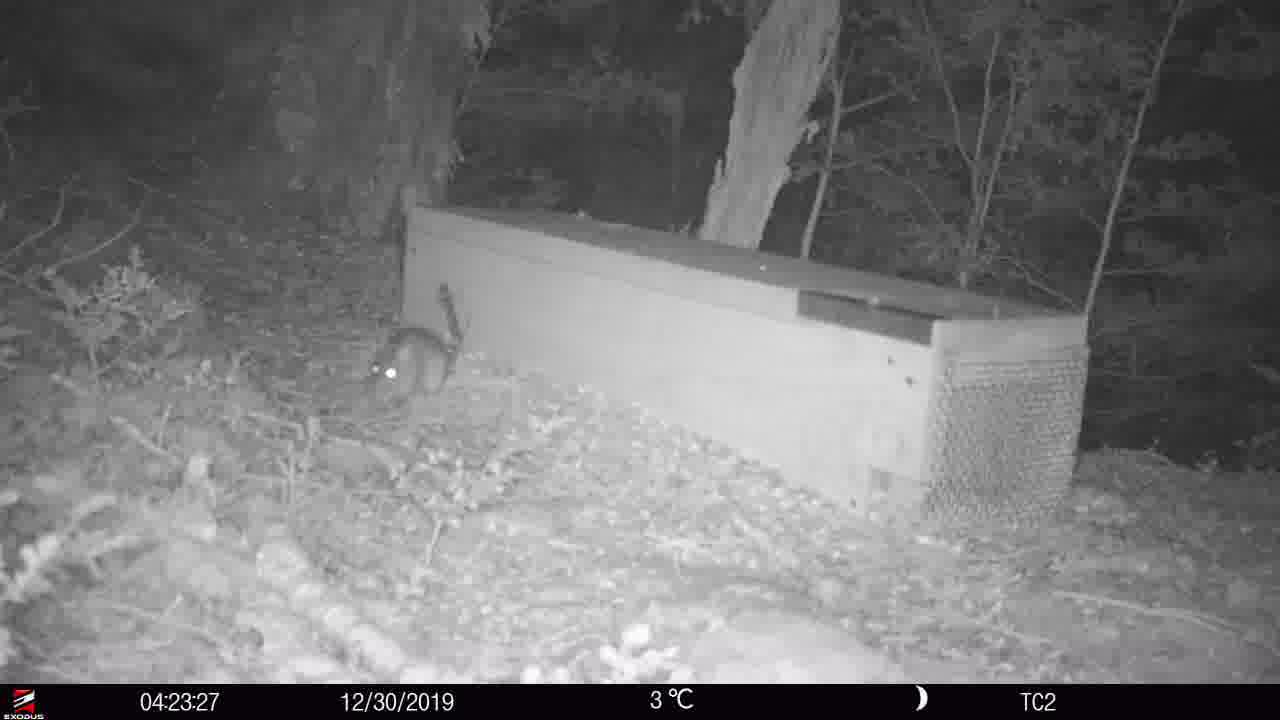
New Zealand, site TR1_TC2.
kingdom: Animalia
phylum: Chordata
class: Mammalia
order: Rodentia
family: Muridae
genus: Rattus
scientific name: Rattus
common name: rat